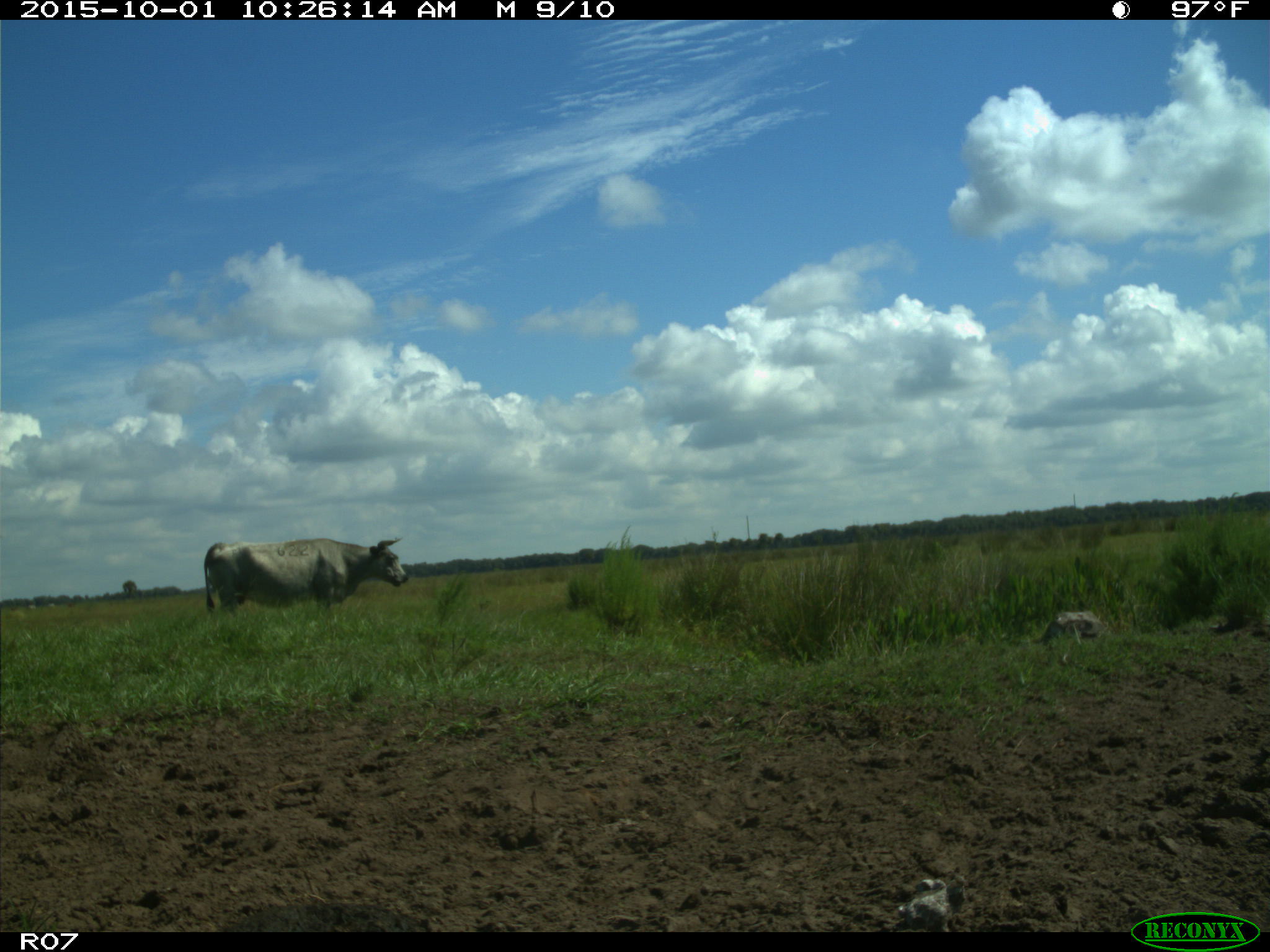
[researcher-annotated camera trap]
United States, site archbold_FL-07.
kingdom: Animalia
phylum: Chordata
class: Mammalia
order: Artiodactyla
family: Bovidae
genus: Bos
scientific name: Bos taurus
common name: domestic cow